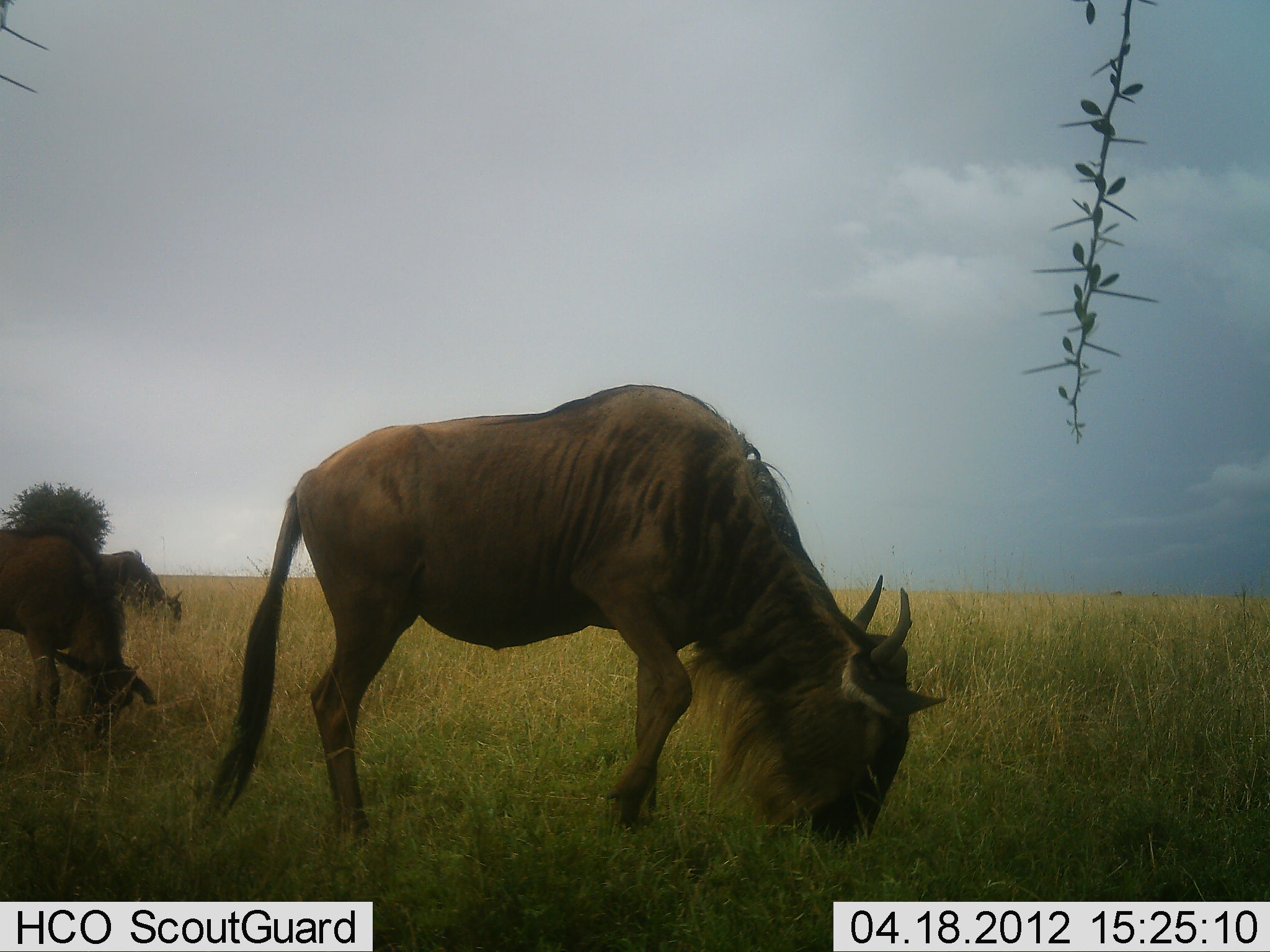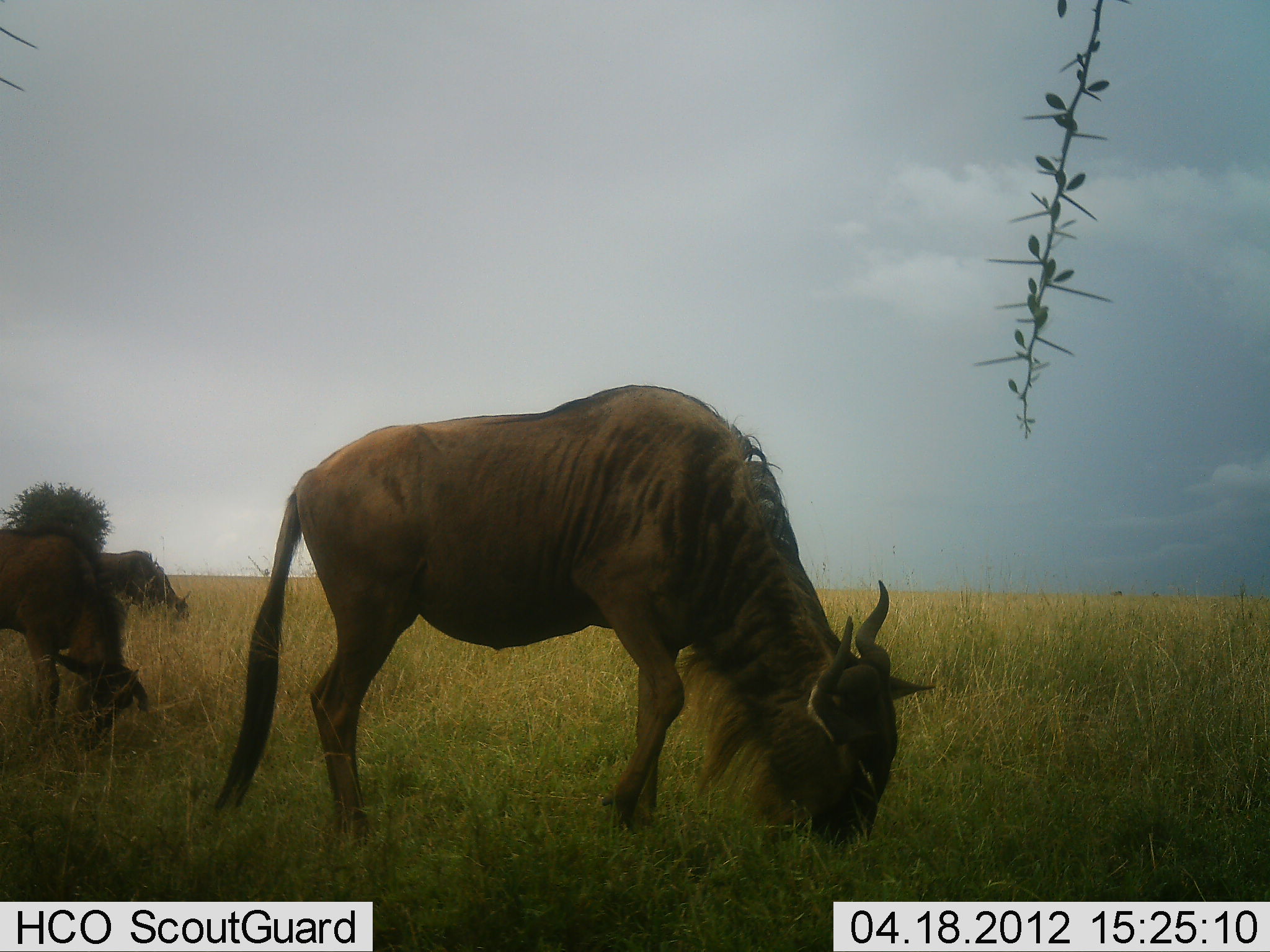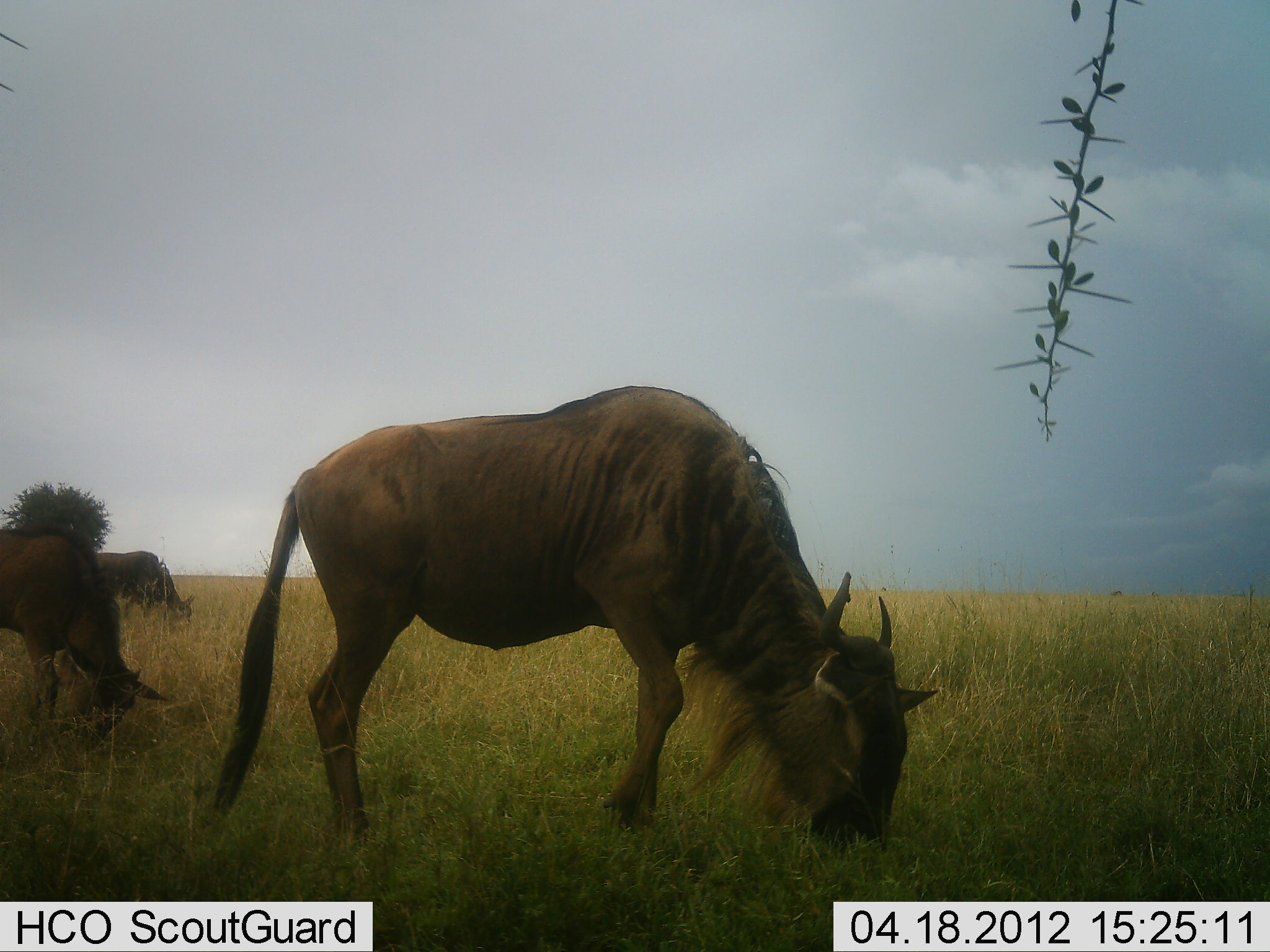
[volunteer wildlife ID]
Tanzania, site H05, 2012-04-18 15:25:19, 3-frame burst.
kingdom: Animalia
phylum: Chordata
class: Mammalia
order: Artiodactyla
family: Bovidae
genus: Connochaetes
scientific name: Connochaetes taurinus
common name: blue wildebeest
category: wildebeest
Wildebeest (blue wildebeest) (Connochaetes taurinus), count 3. Behavior (volunteer vote fractions): standing 12%, resting 0%, moving 4%, interacting 0%. Young present (vote fraction): 16%. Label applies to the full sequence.